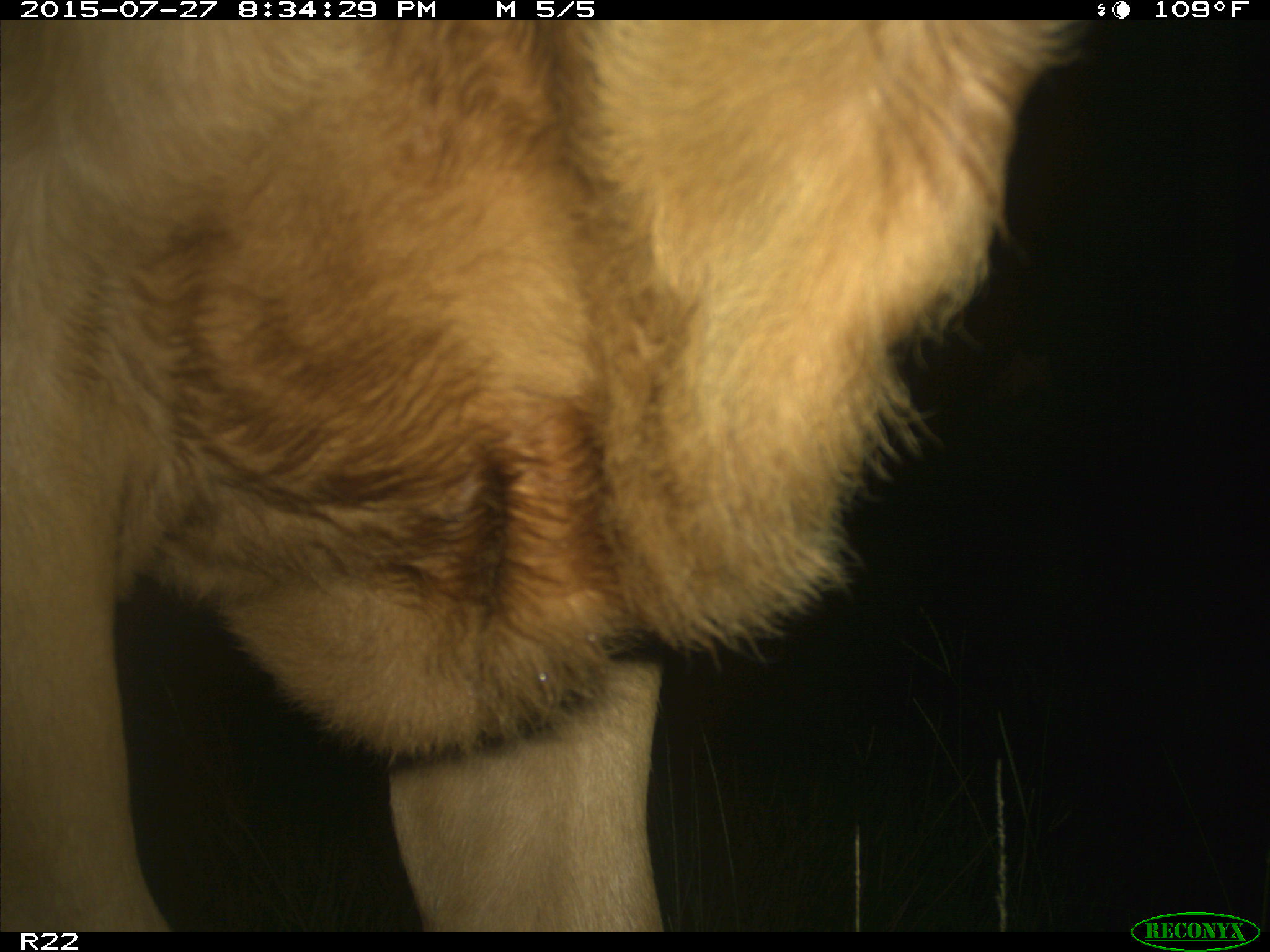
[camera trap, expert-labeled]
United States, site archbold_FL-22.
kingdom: Animalia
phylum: Chordata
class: Mammalia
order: Artiodactyla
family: Bovidae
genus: Bos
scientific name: Bos taurus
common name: domestic cow